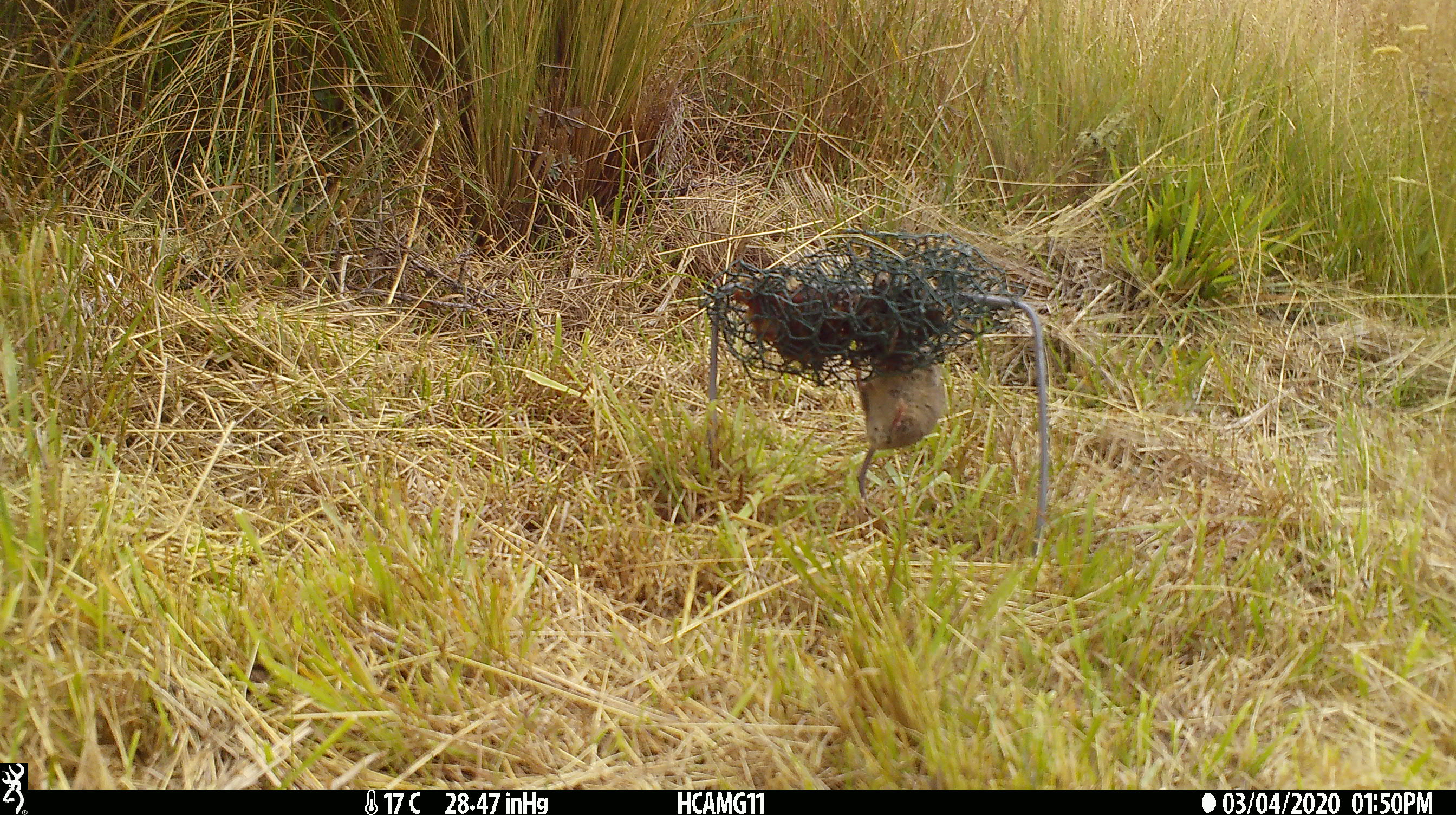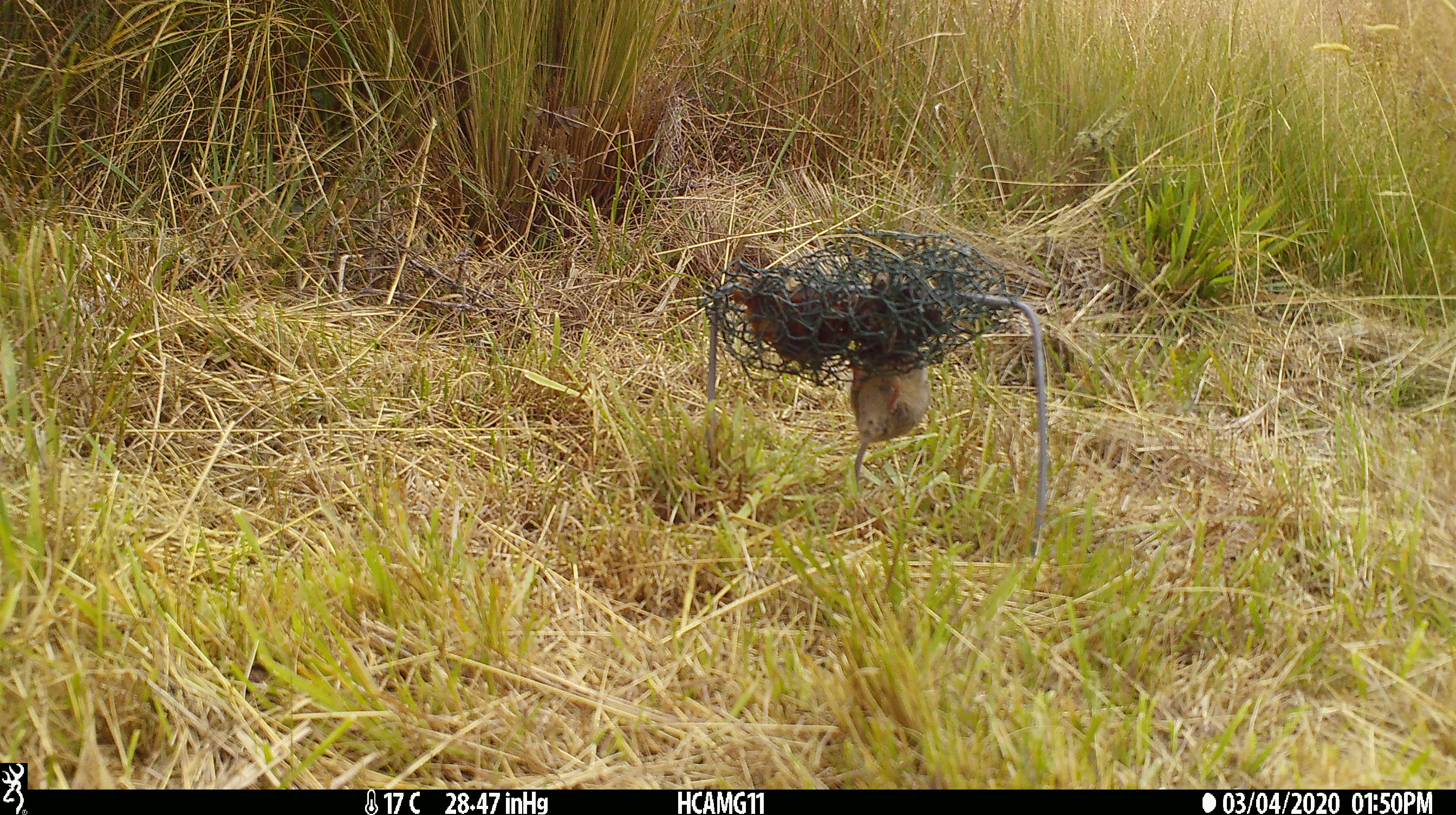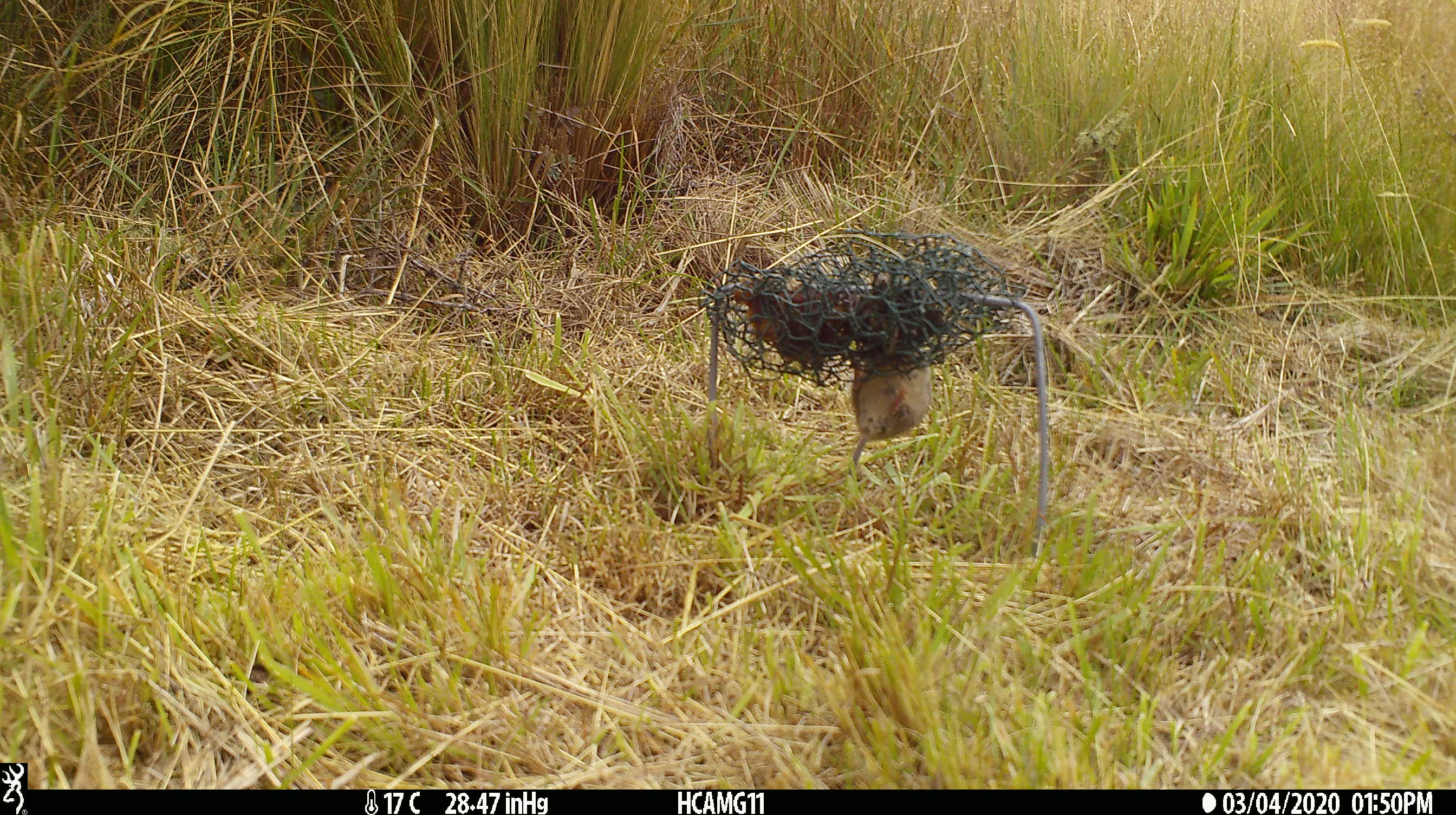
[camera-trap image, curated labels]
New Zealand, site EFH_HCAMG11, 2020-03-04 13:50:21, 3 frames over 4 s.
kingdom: Animalia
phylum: Chordata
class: Mammalia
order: Rodentia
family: Muridae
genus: Mus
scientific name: Mus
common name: mouse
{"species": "mouse (Mus)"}